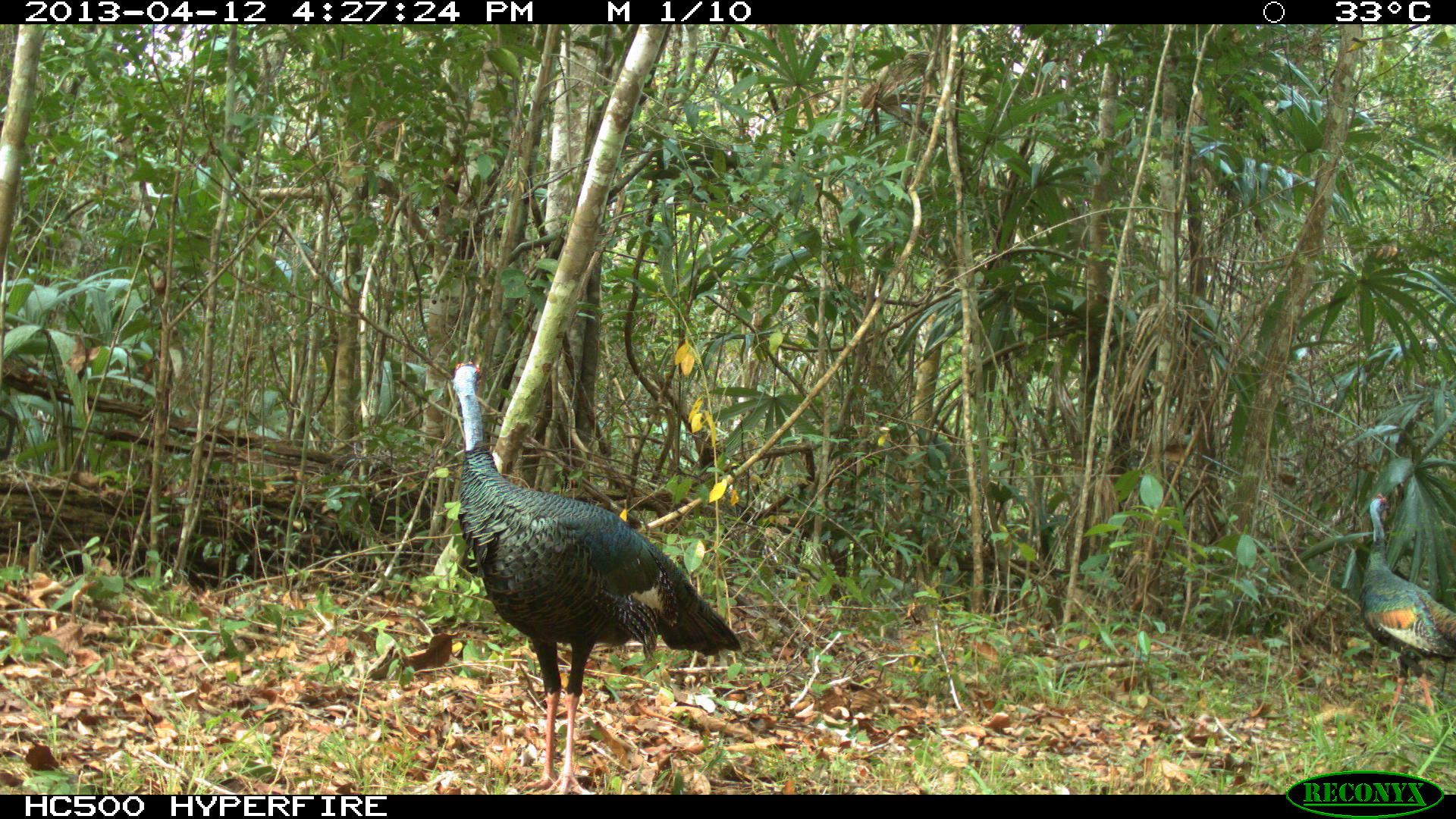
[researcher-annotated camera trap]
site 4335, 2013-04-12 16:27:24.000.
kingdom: Animalia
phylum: Chordata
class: Aves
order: Galliformes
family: Phasianidae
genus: Meleagris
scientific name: Meleagris ocellata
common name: ocellated turkey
Meleagris ocellata (ocellated turkey), count 2.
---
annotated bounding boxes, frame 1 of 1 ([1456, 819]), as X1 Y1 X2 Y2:
meleagris ocellata: 450 359 742 795; 1358 492 1456 720